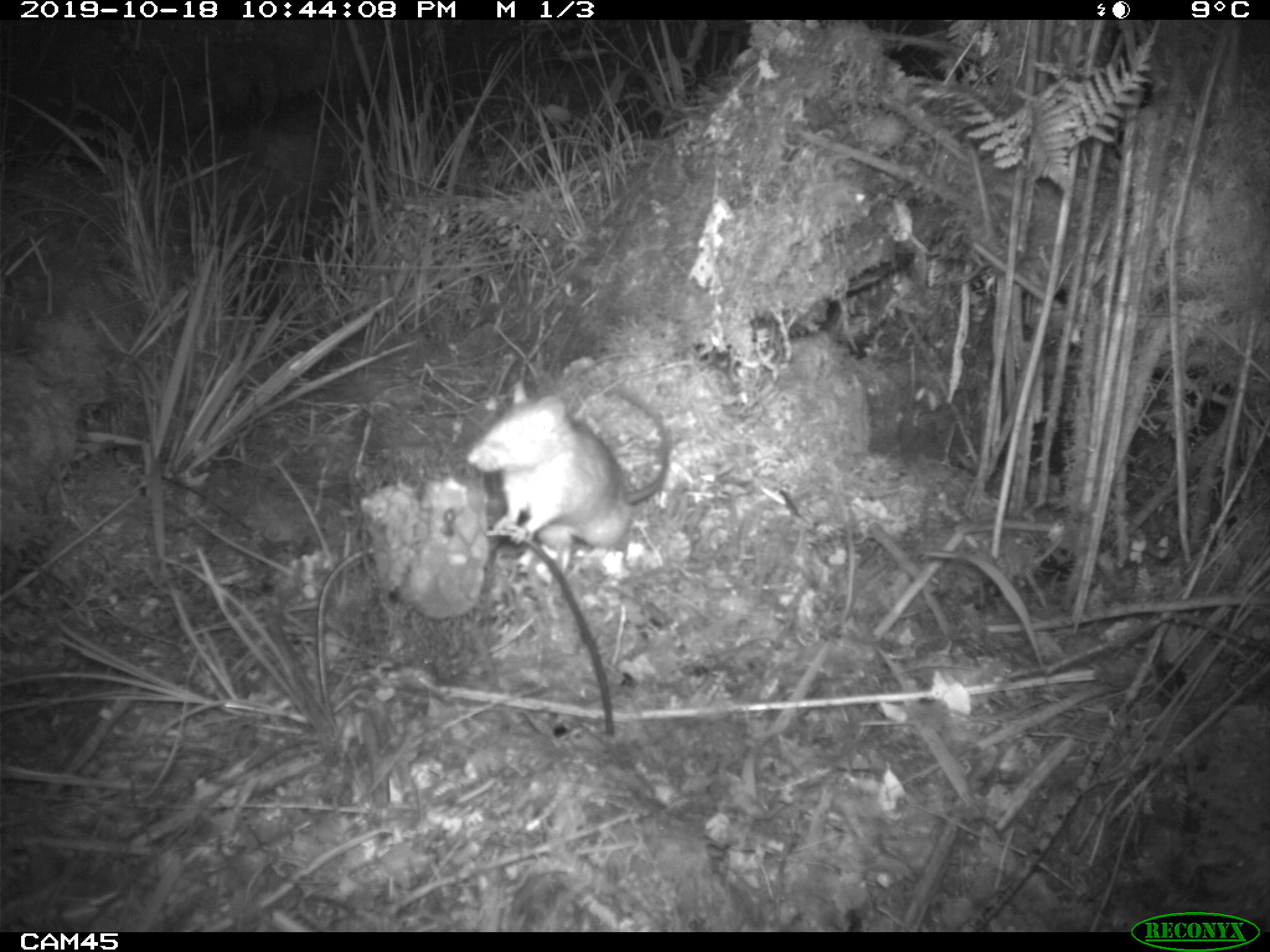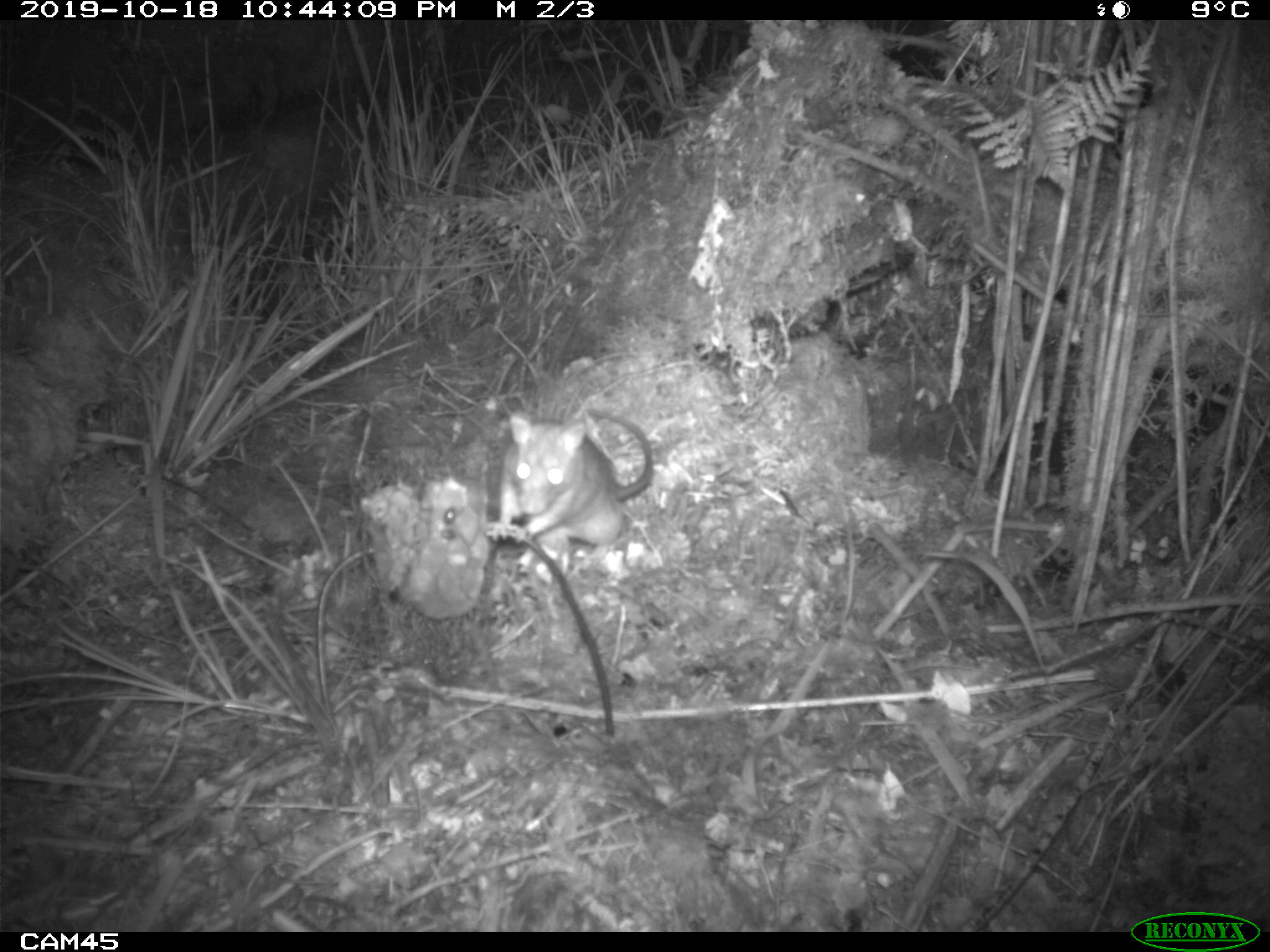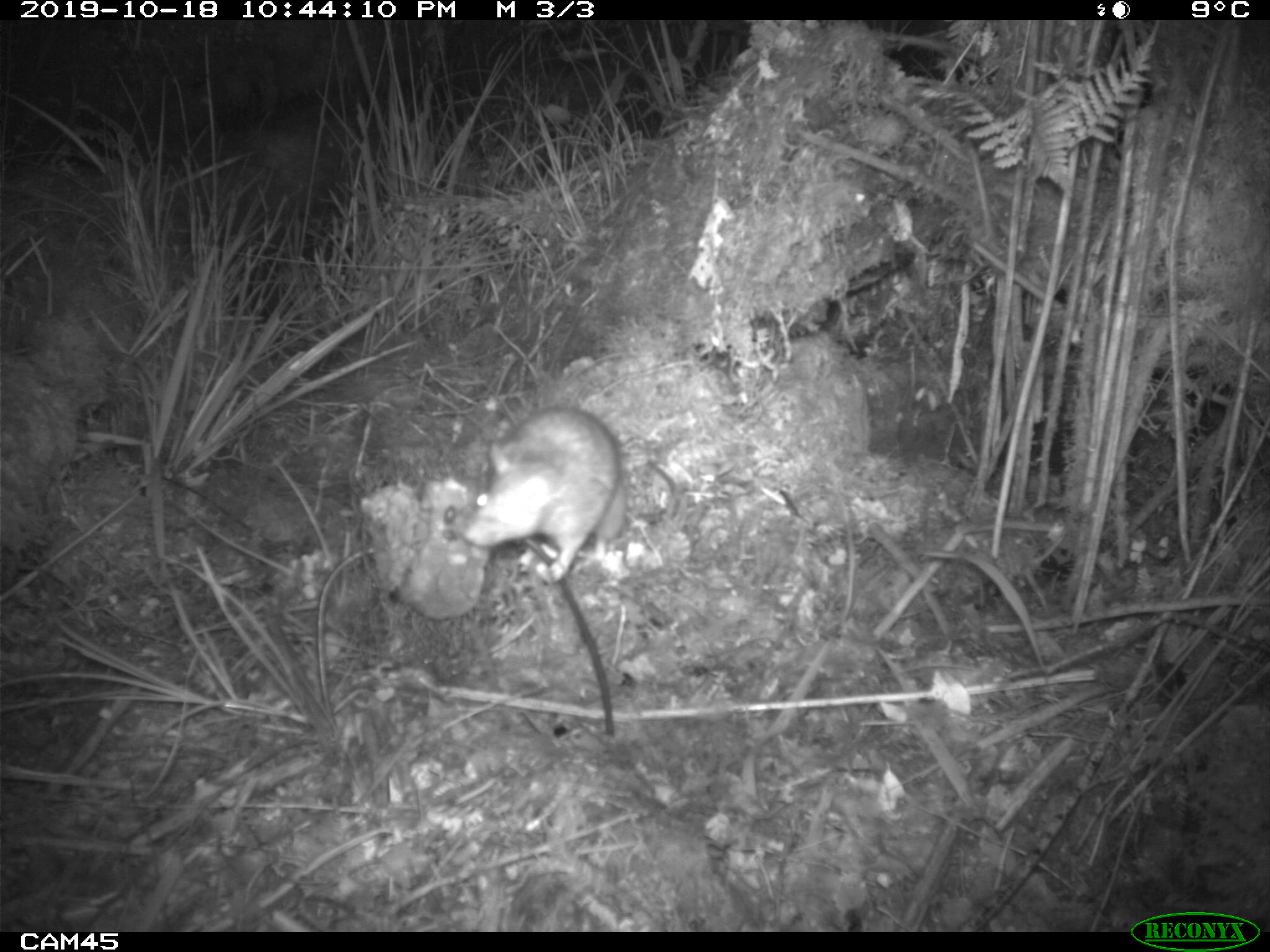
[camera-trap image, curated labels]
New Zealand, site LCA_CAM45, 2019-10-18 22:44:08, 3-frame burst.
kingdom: Animalia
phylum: Chordata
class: Mammalia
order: Rodentia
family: Muridae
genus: Rattus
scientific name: Rattus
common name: rat